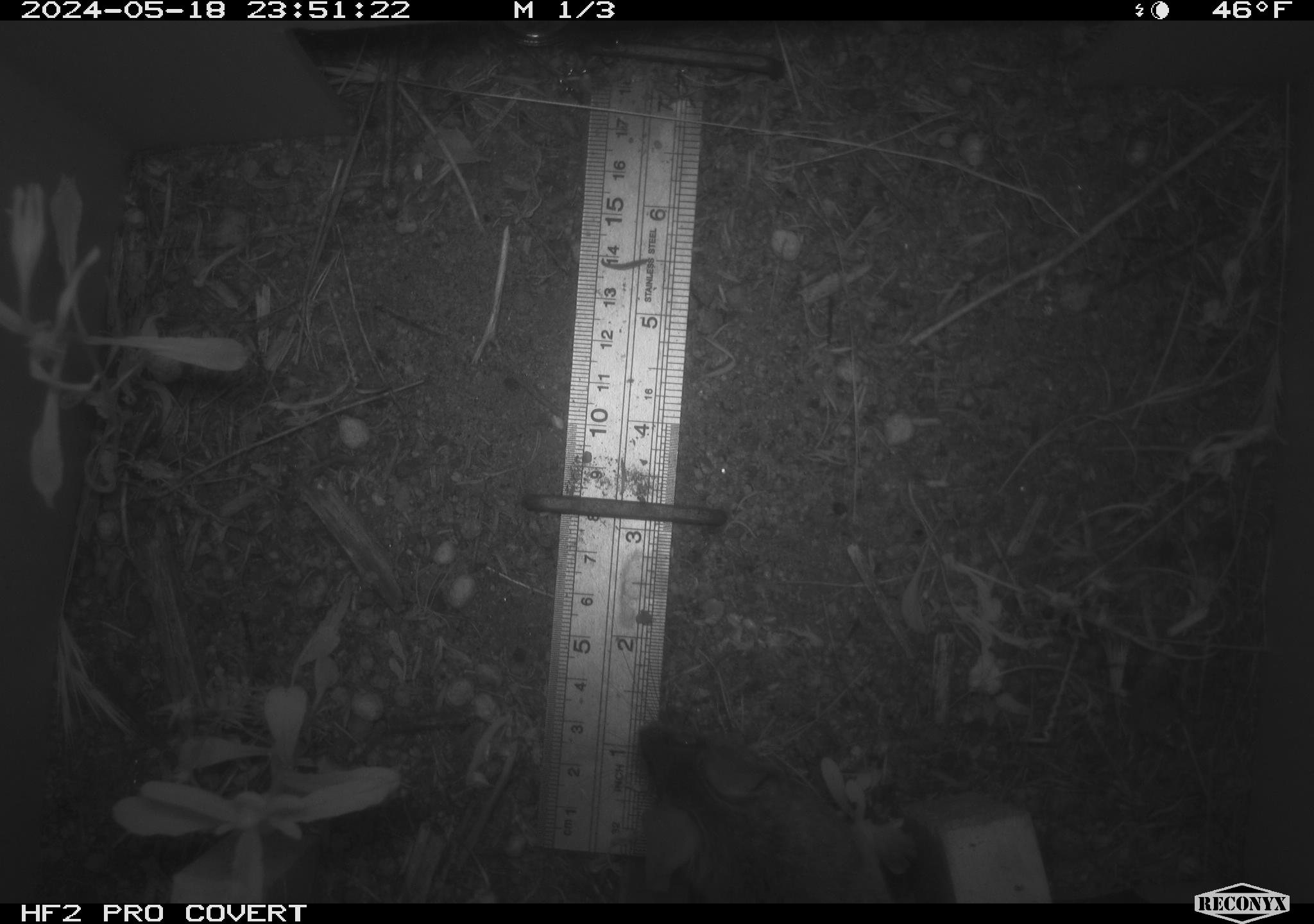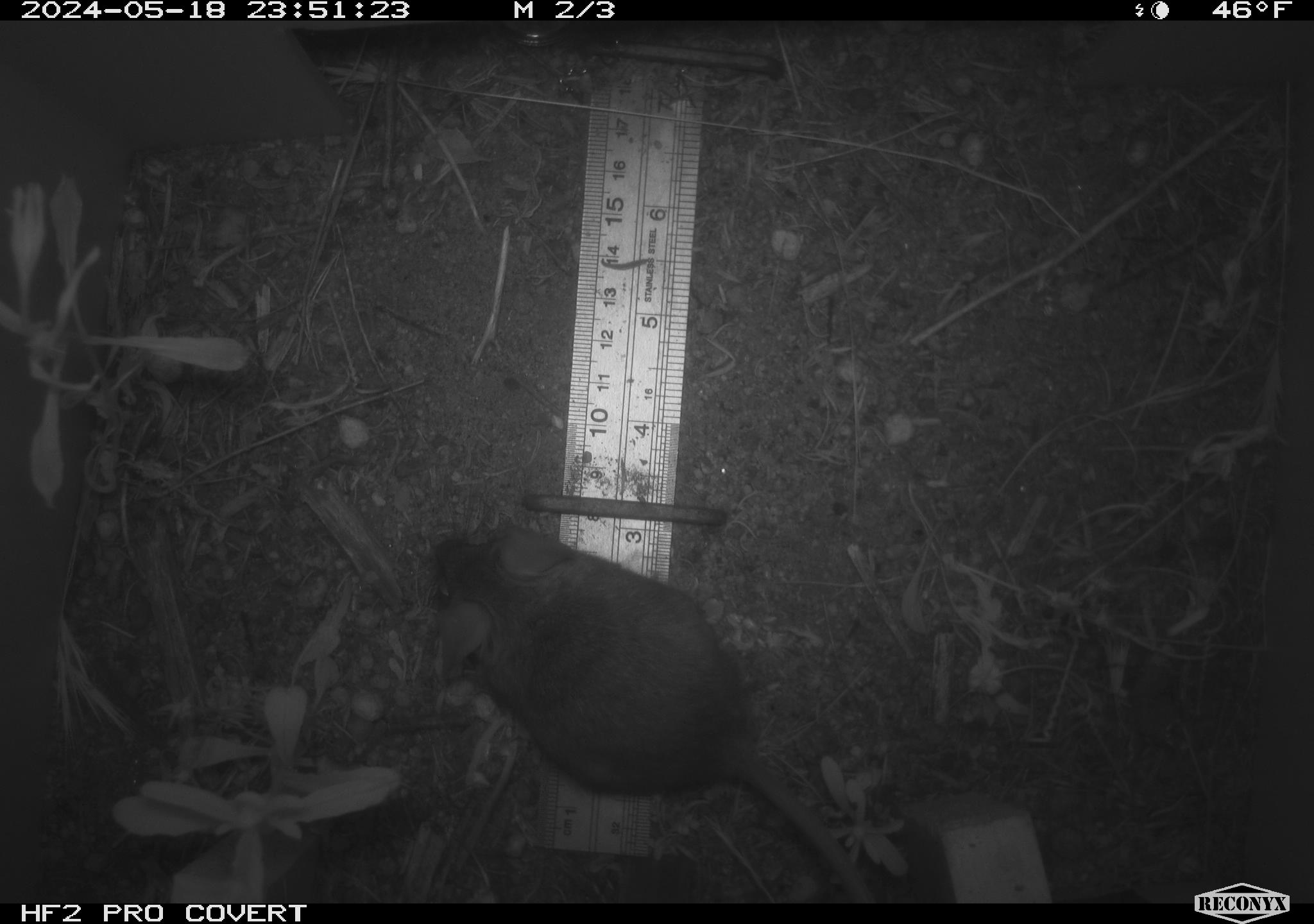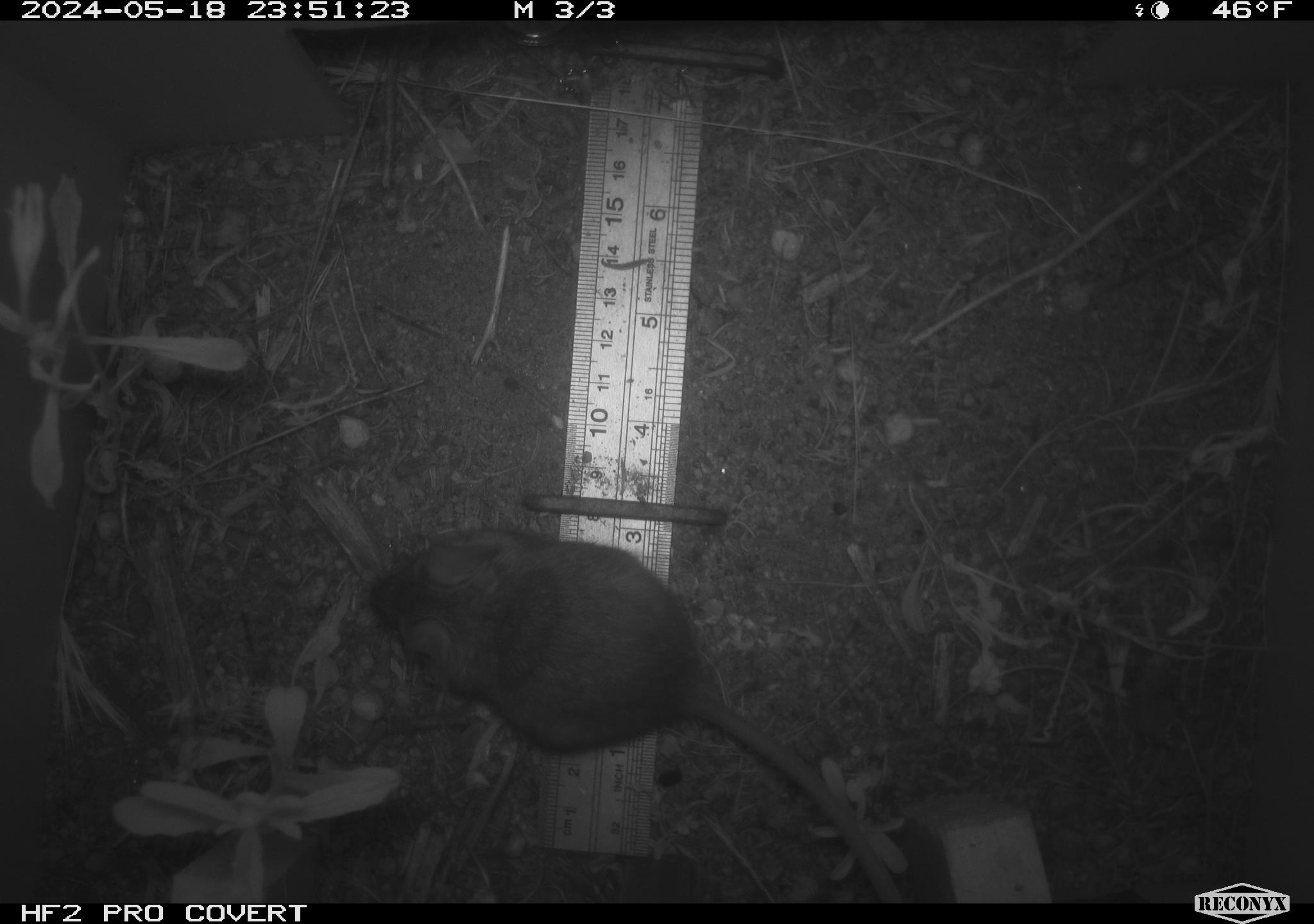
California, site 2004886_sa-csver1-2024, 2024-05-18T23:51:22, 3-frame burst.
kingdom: Animalia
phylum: Chordata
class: Mammalia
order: Rodentia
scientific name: Rodentia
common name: rodent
Rodent (Rodentia).